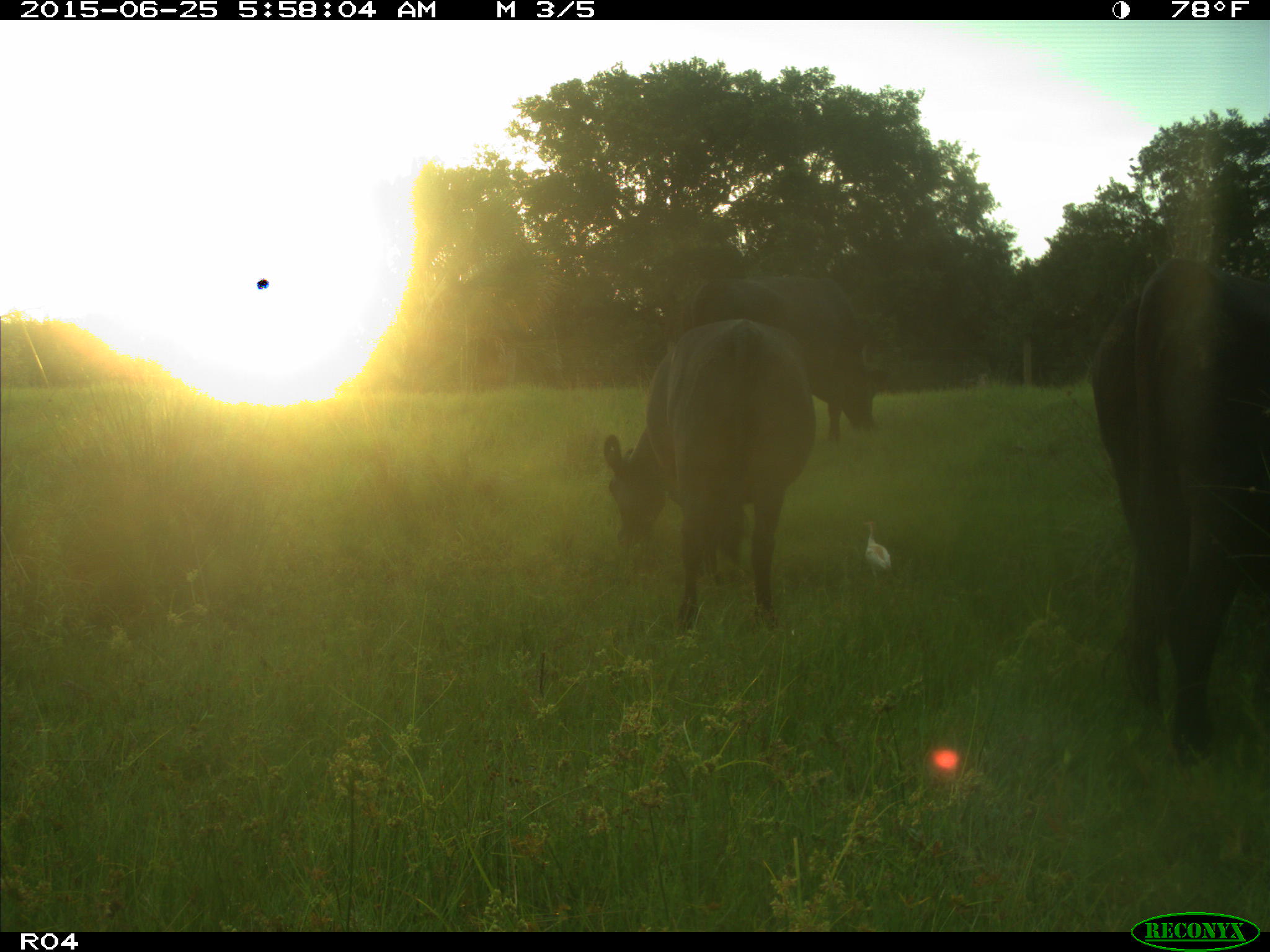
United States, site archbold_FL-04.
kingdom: Animalia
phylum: Chordata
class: Mammalia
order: Artiodactyla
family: Bovidae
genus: Bos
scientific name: Bos taurus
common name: domestic cow